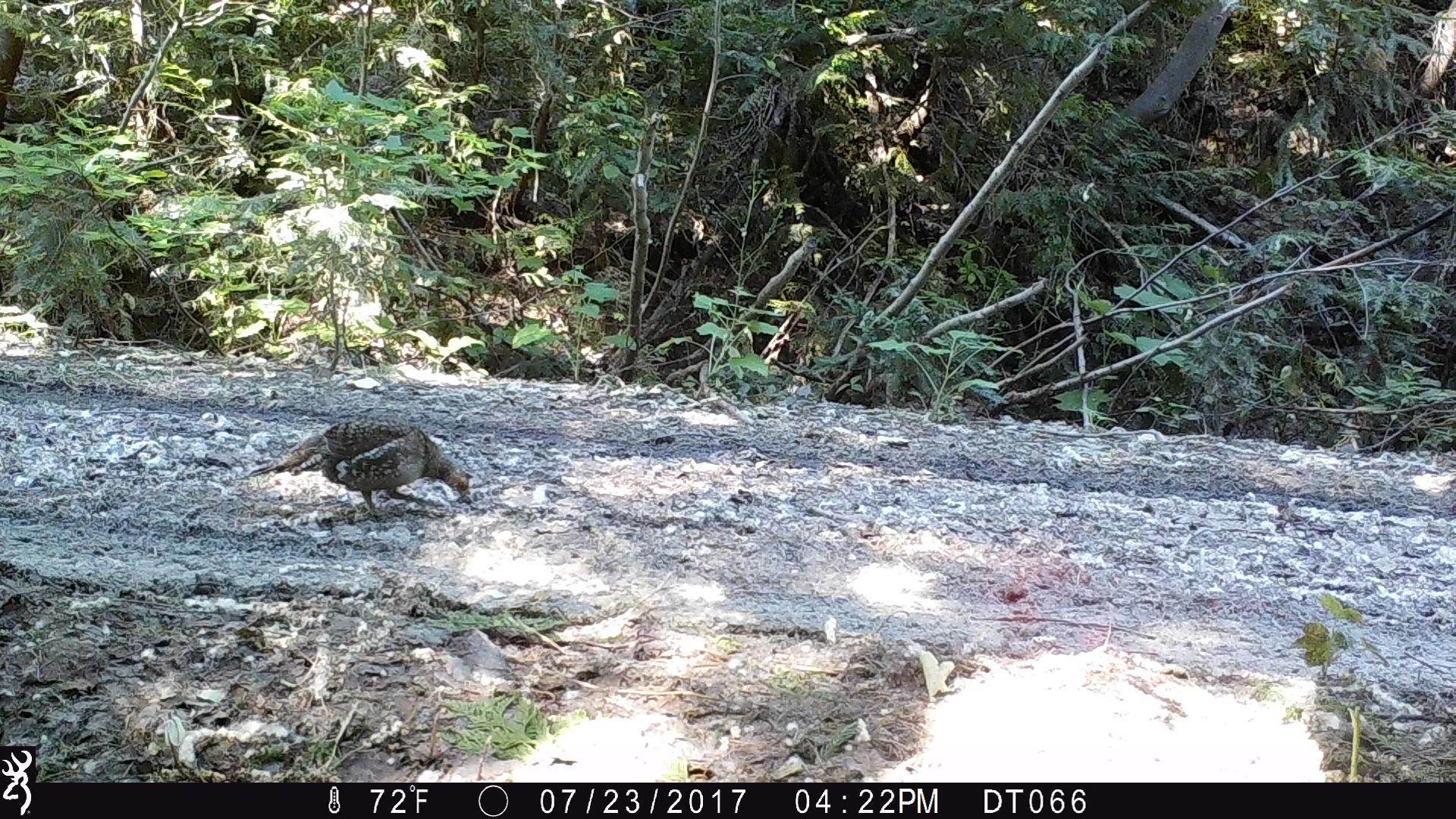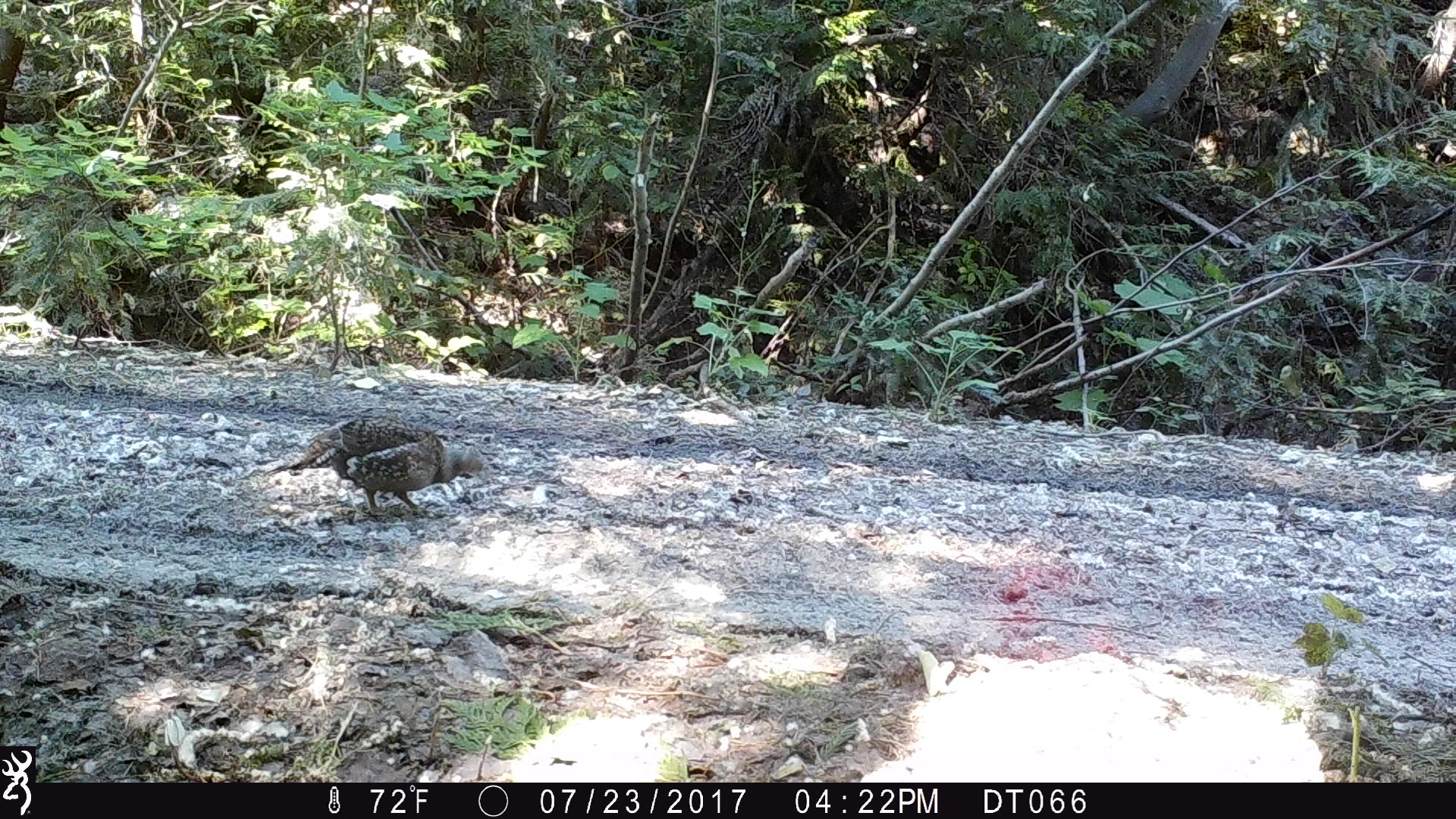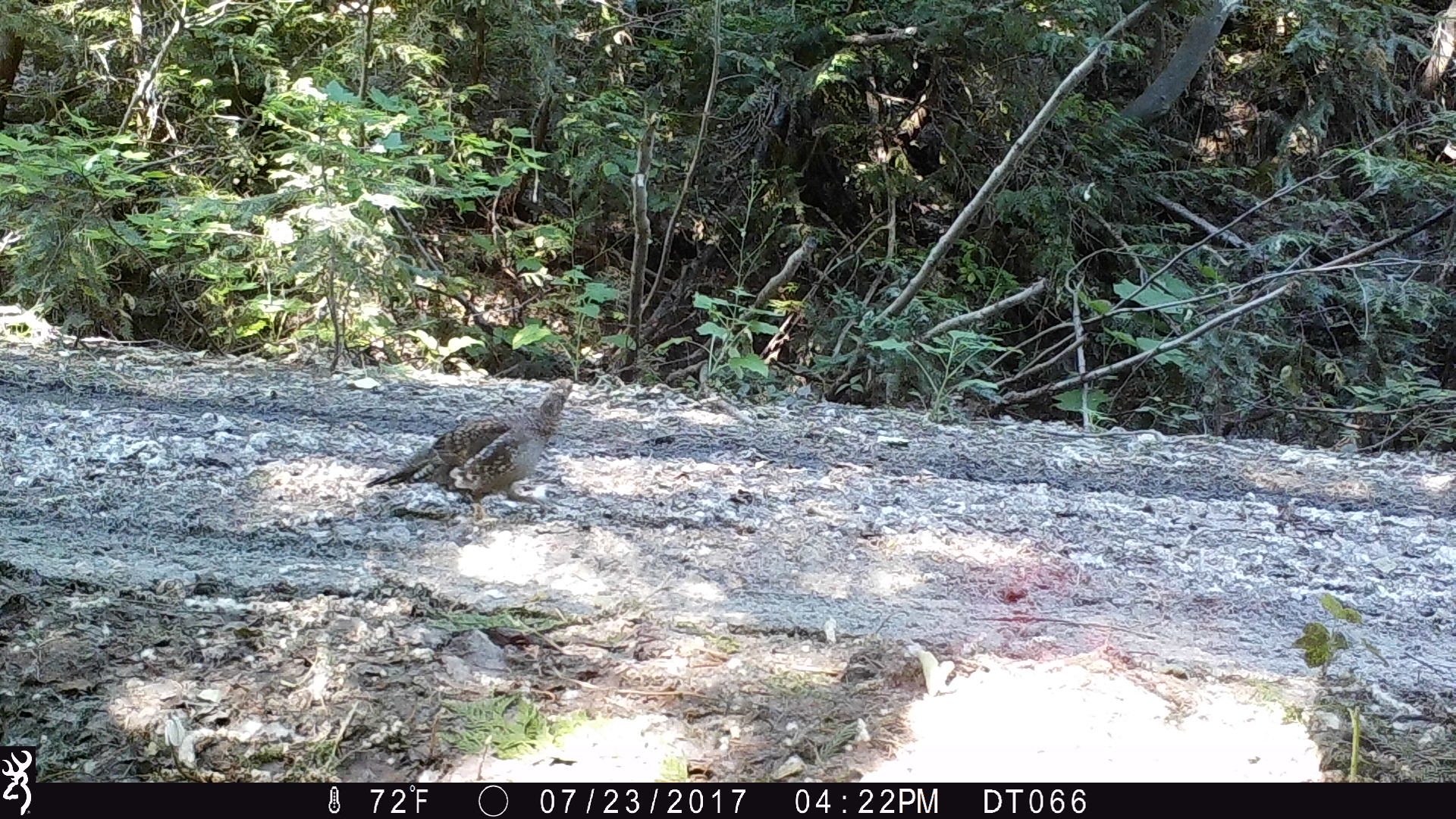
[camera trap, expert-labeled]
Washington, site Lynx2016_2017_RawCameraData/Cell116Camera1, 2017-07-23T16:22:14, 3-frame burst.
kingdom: Animalia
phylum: Chordata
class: Aves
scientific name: Aves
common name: birds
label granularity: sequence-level